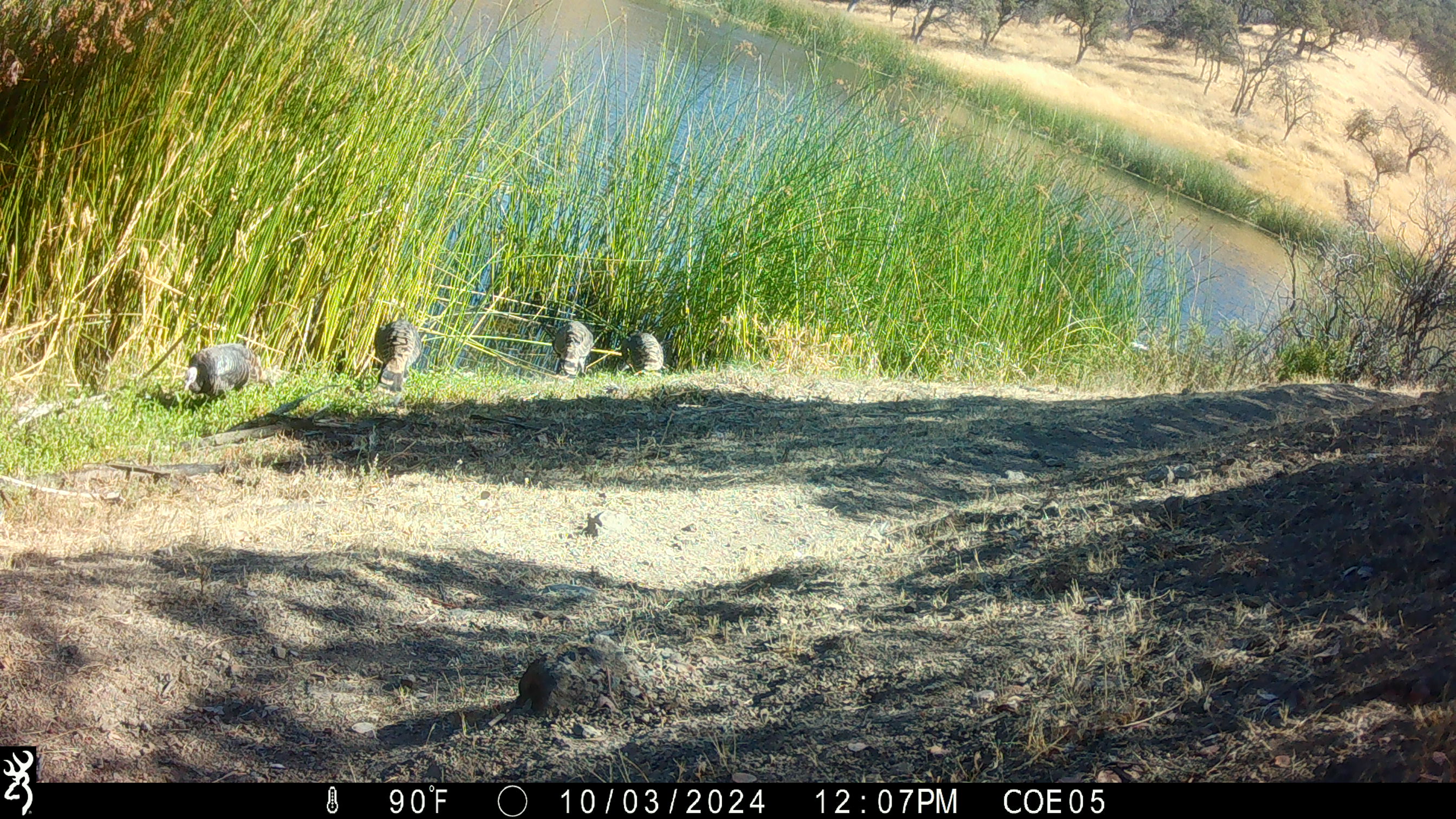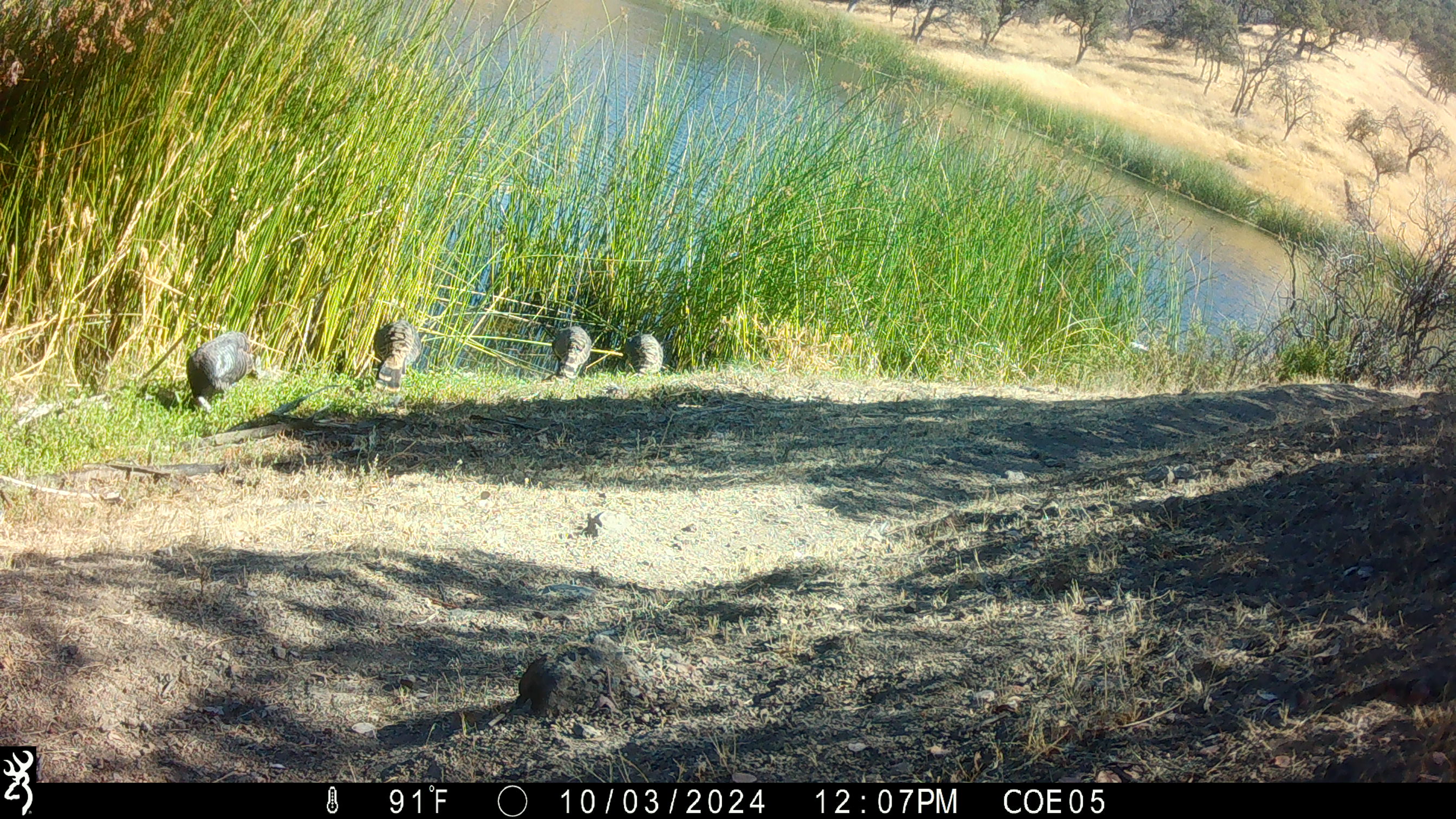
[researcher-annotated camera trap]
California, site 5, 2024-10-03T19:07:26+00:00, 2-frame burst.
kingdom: Animalia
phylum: Chordata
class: Aves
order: Galliformes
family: Phasianidae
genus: Meleagris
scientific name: Meleagris gallopavo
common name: turkey